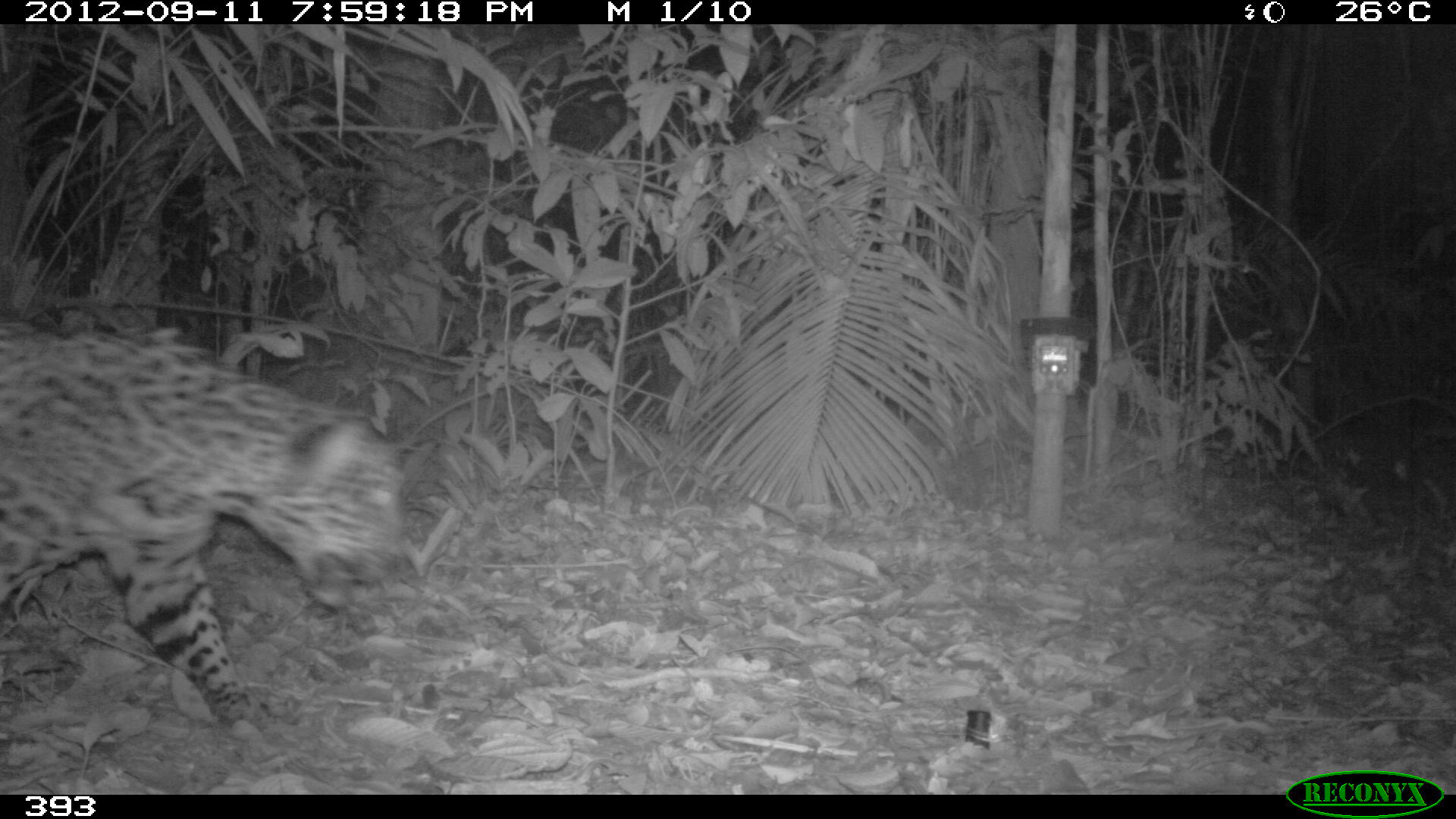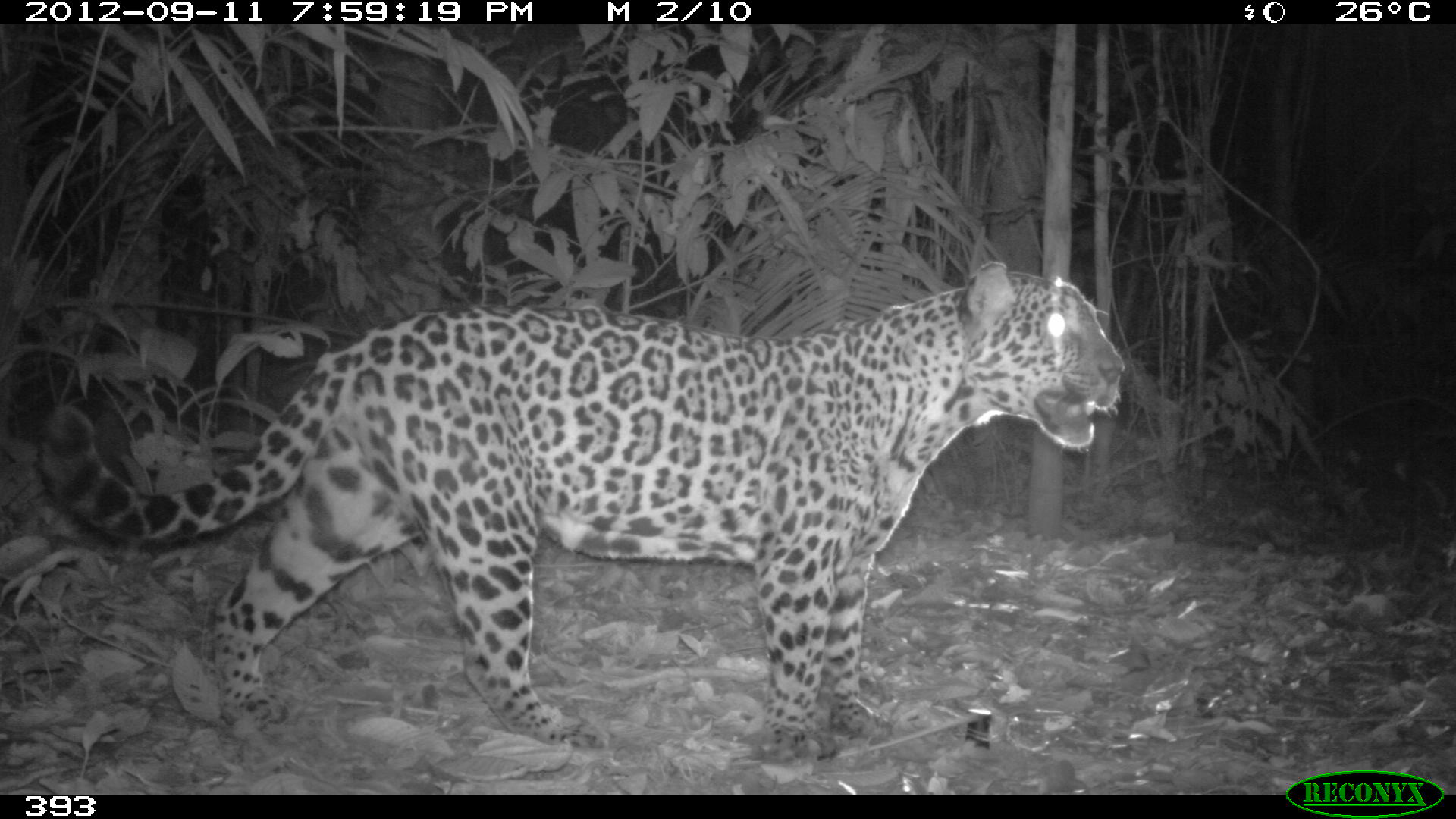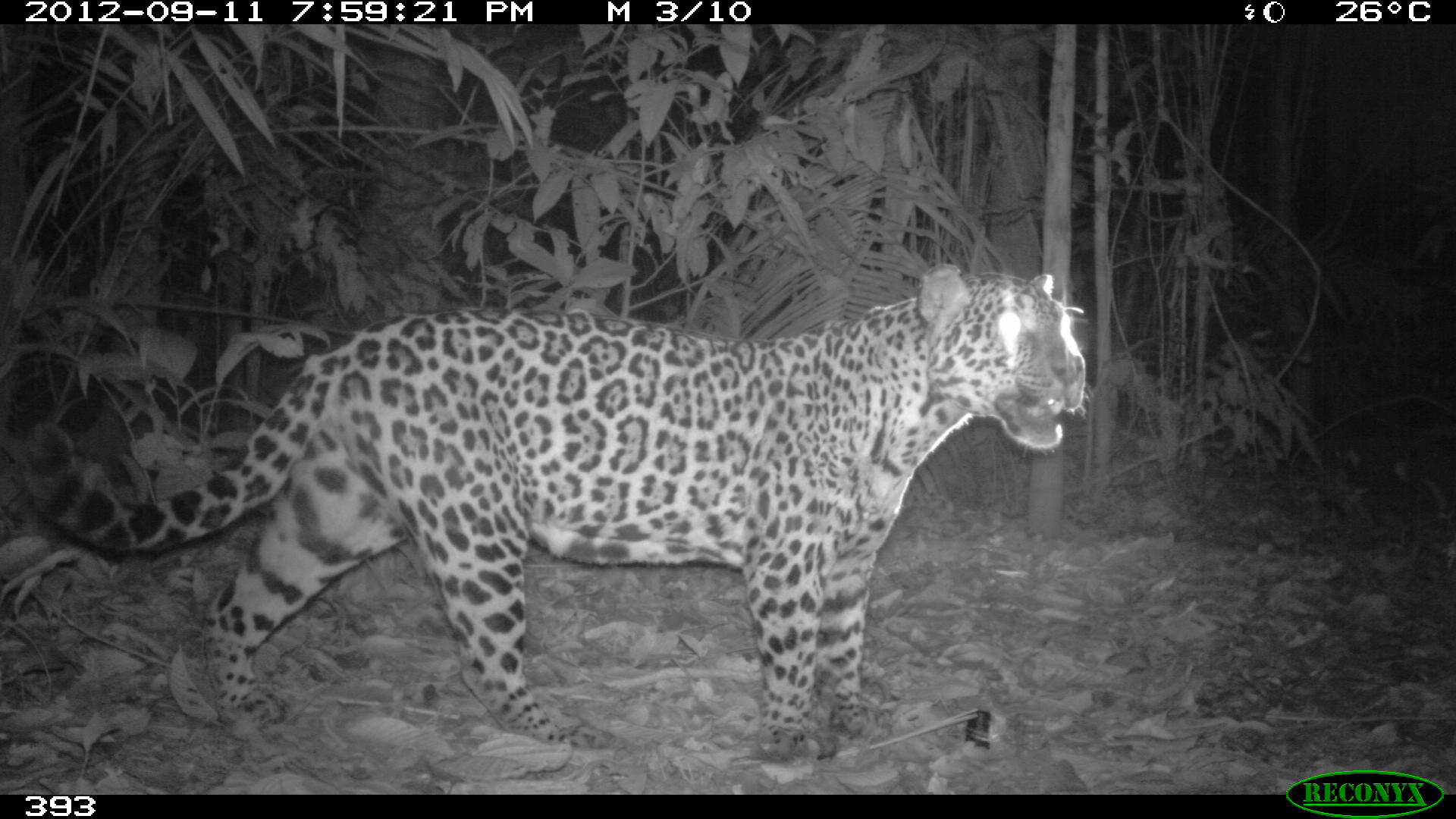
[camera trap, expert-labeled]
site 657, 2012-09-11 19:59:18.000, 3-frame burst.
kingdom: Animalia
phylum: Chordata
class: Mammalia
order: Carnivora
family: Felidae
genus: Panthera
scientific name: Panthera onca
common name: jaguar